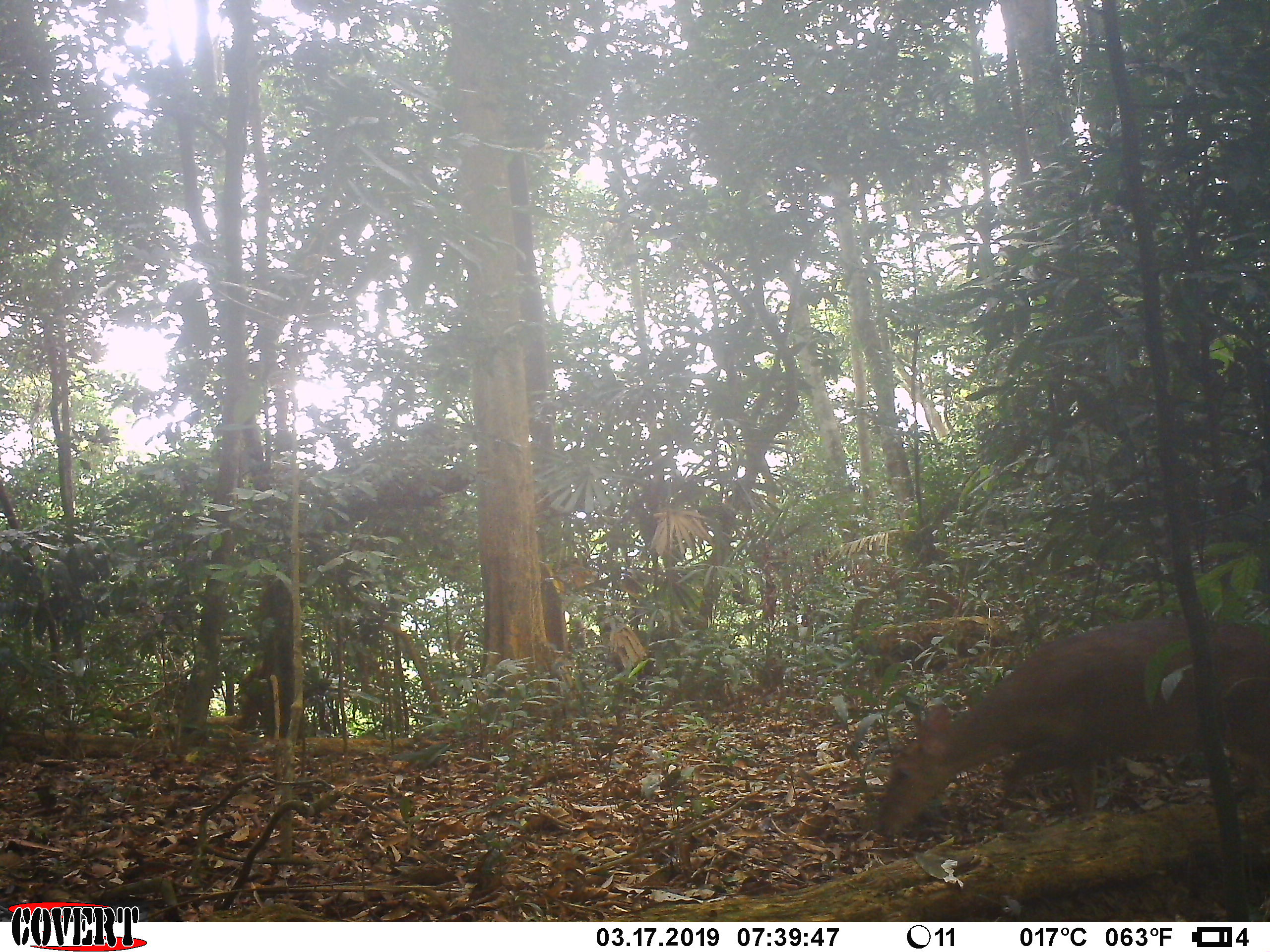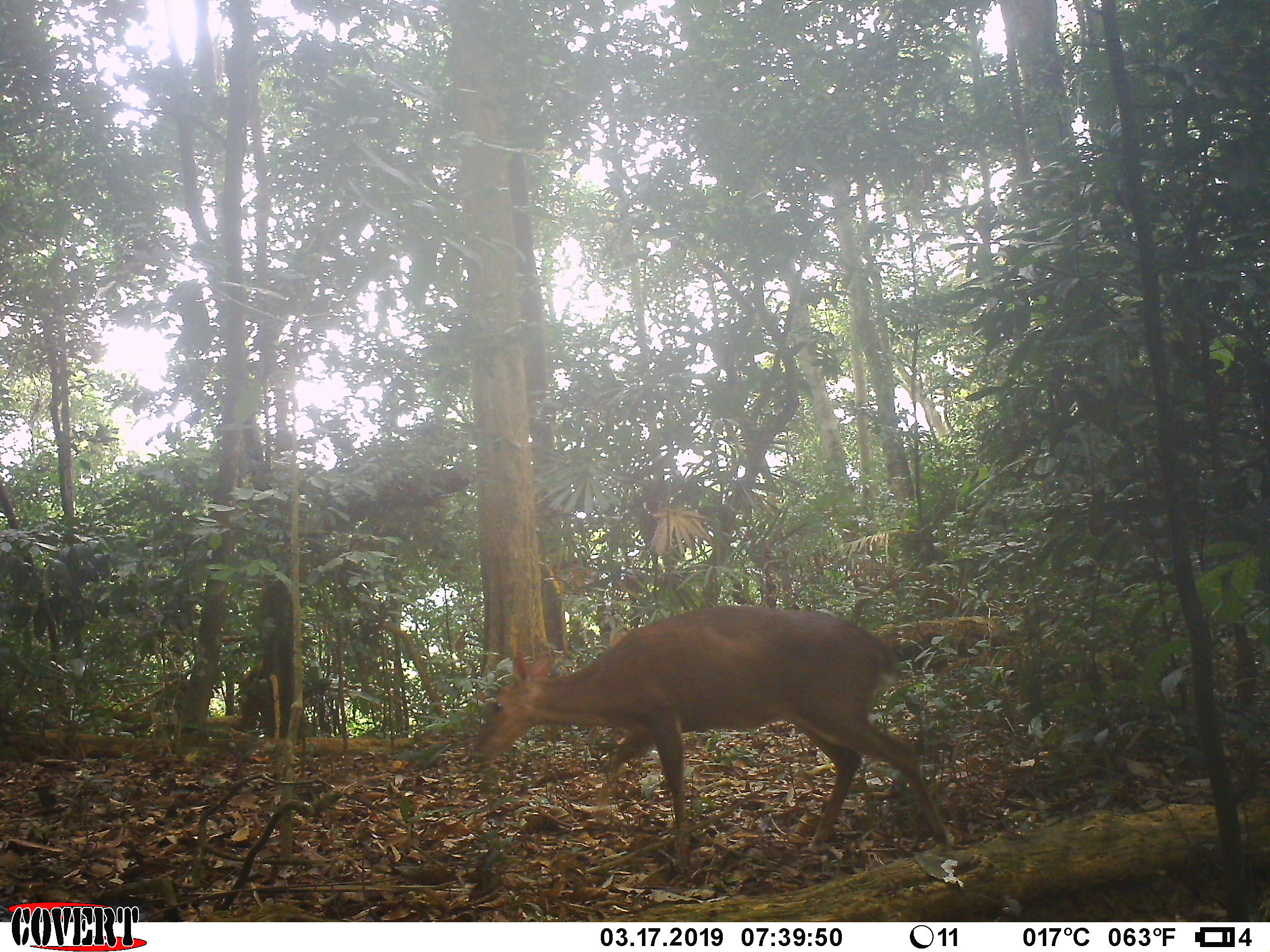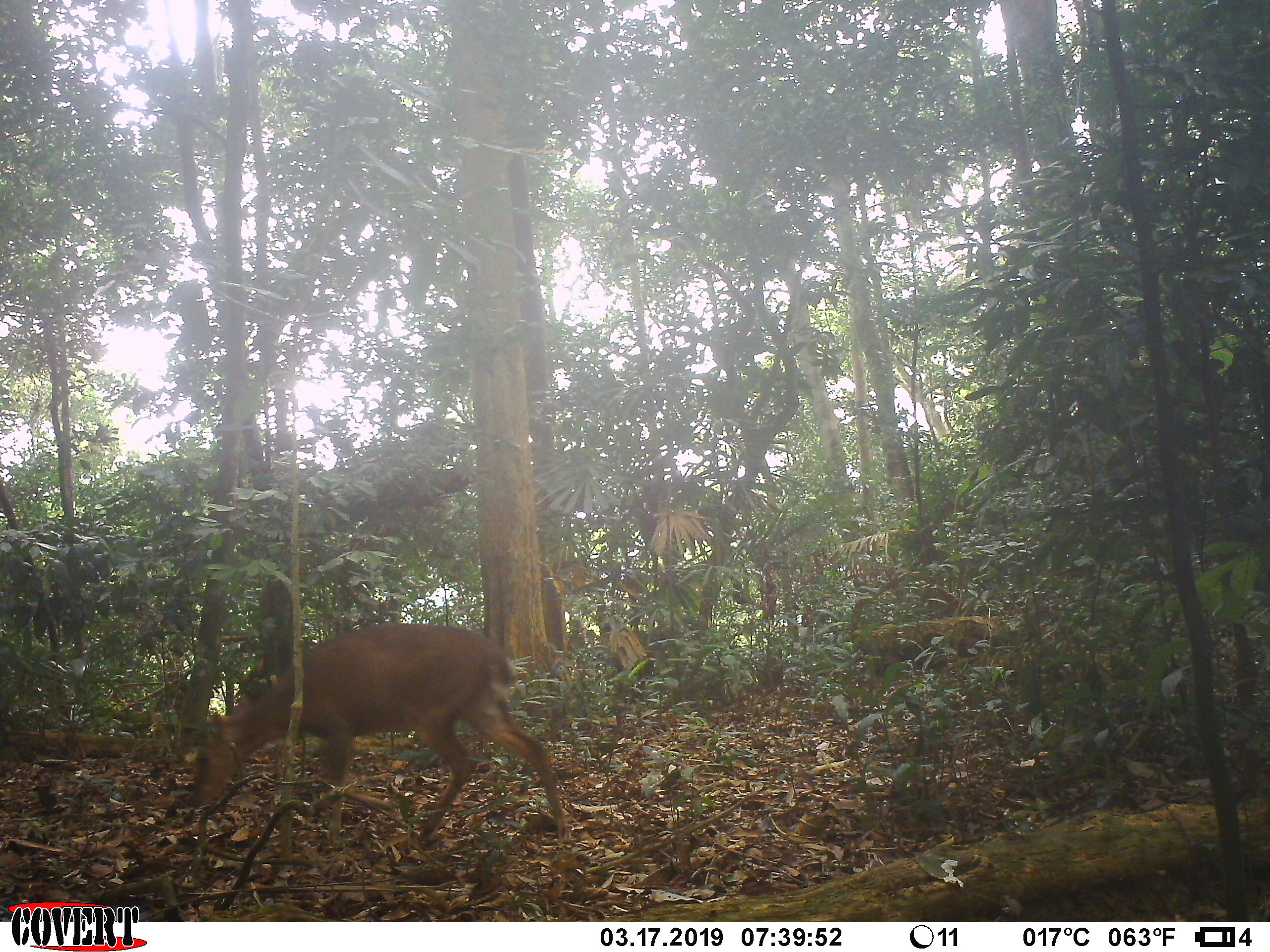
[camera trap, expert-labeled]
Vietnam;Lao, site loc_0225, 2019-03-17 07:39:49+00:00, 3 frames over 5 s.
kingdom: Animalia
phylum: Chordata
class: Mammalia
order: Artiodactyla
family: Cervidae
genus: Muntiacus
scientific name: Muntiacus vuquangensis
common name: large-antlered muntjac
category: large antlered muntjac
Large antlered muntjac (large-antlered muntjac) (Muntiacus vuquangensis). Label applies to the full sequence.